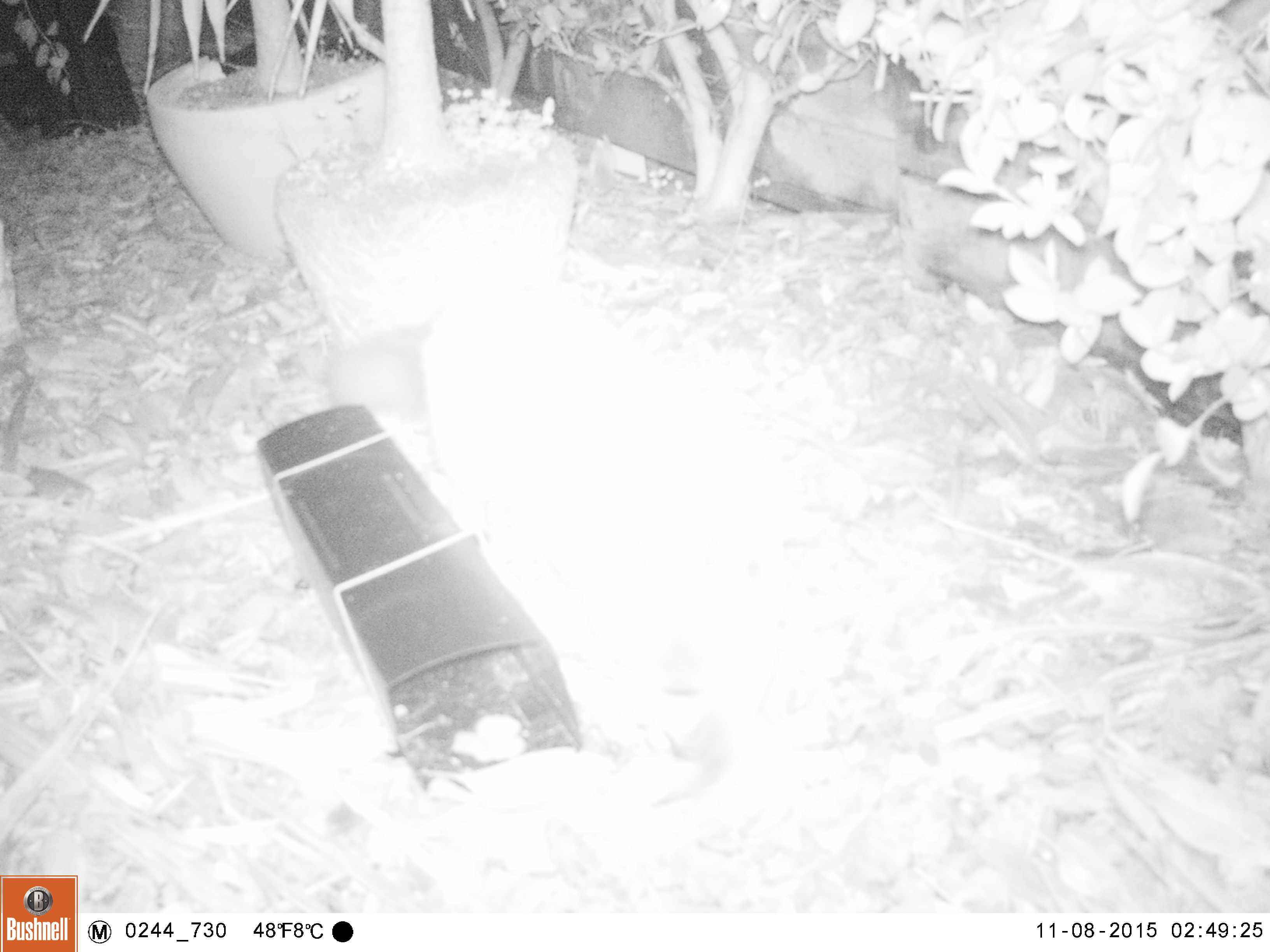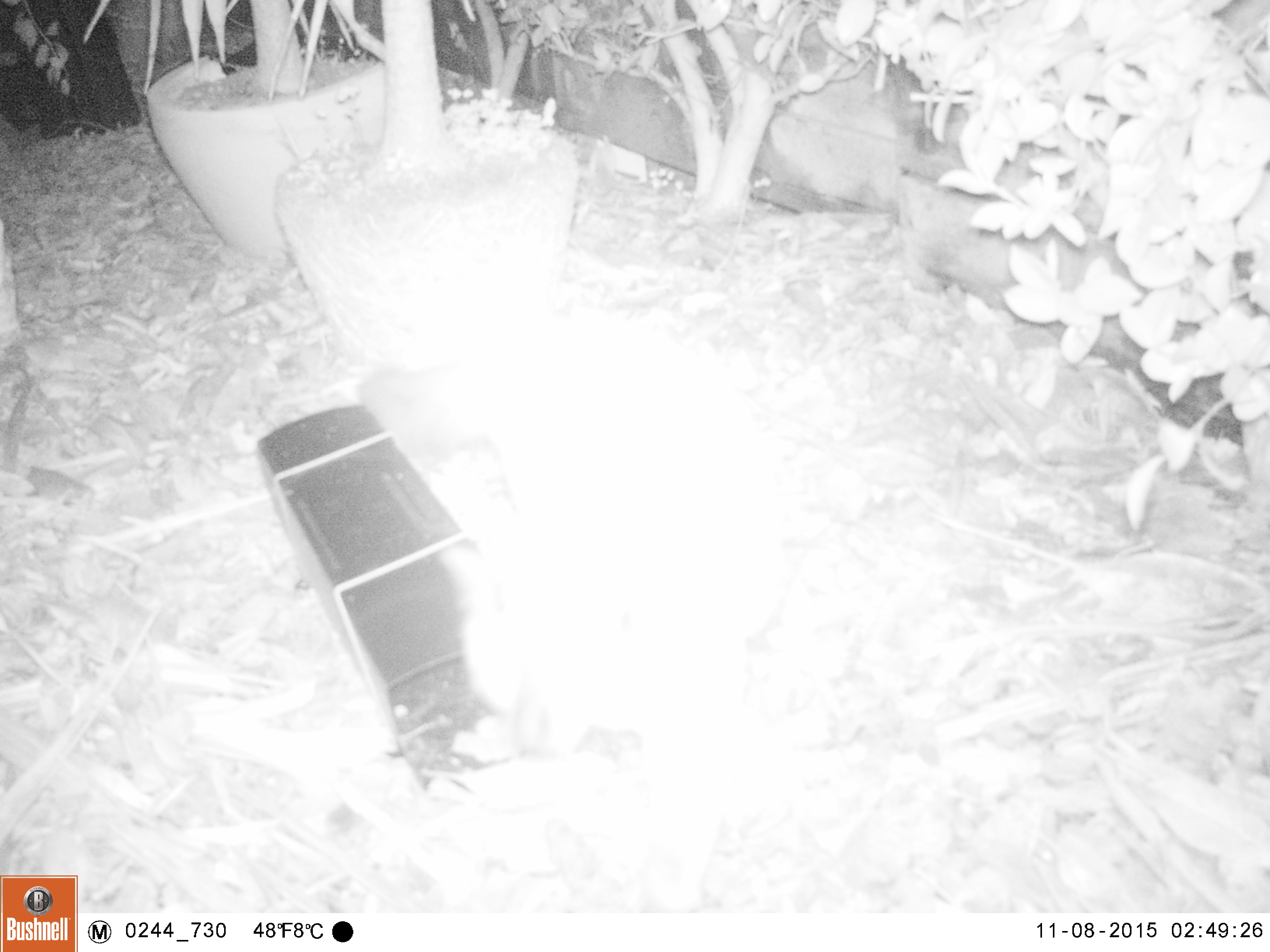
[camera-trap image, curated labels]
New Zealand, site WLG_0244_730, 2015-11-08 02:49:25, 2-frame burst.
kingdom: Animalia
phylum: Chordata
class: Mammalia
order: Carnivora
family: Felidae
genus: Felis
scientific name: Felis catus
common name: domestic cat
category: cat